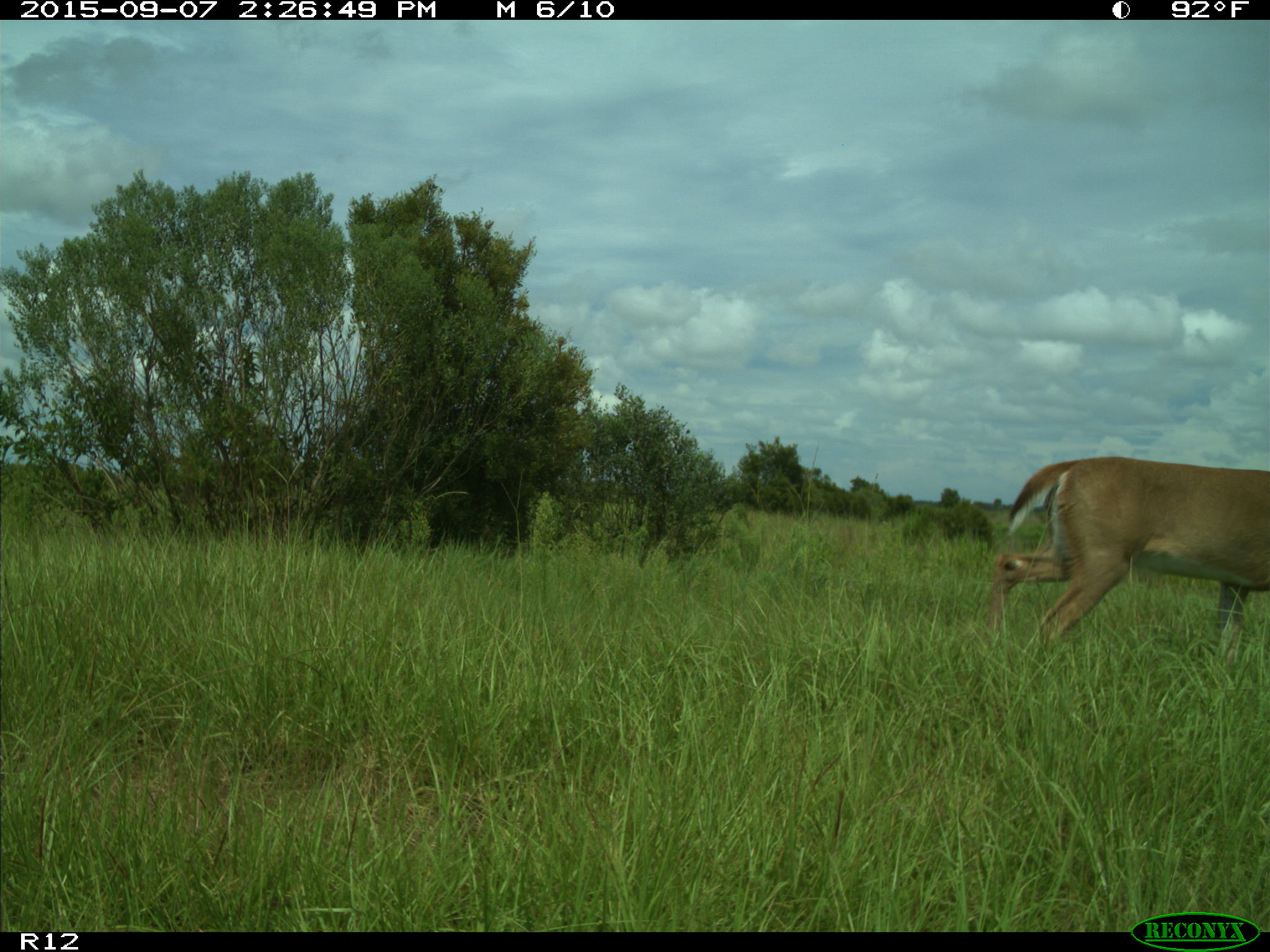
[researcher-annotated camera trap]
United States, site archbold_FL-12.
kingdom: Animalia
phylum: Chordata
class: Mammalia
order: Artiodactyla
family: Cervidae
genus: Odocoileus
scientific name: Odocoileus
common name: deer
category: unidentified deer